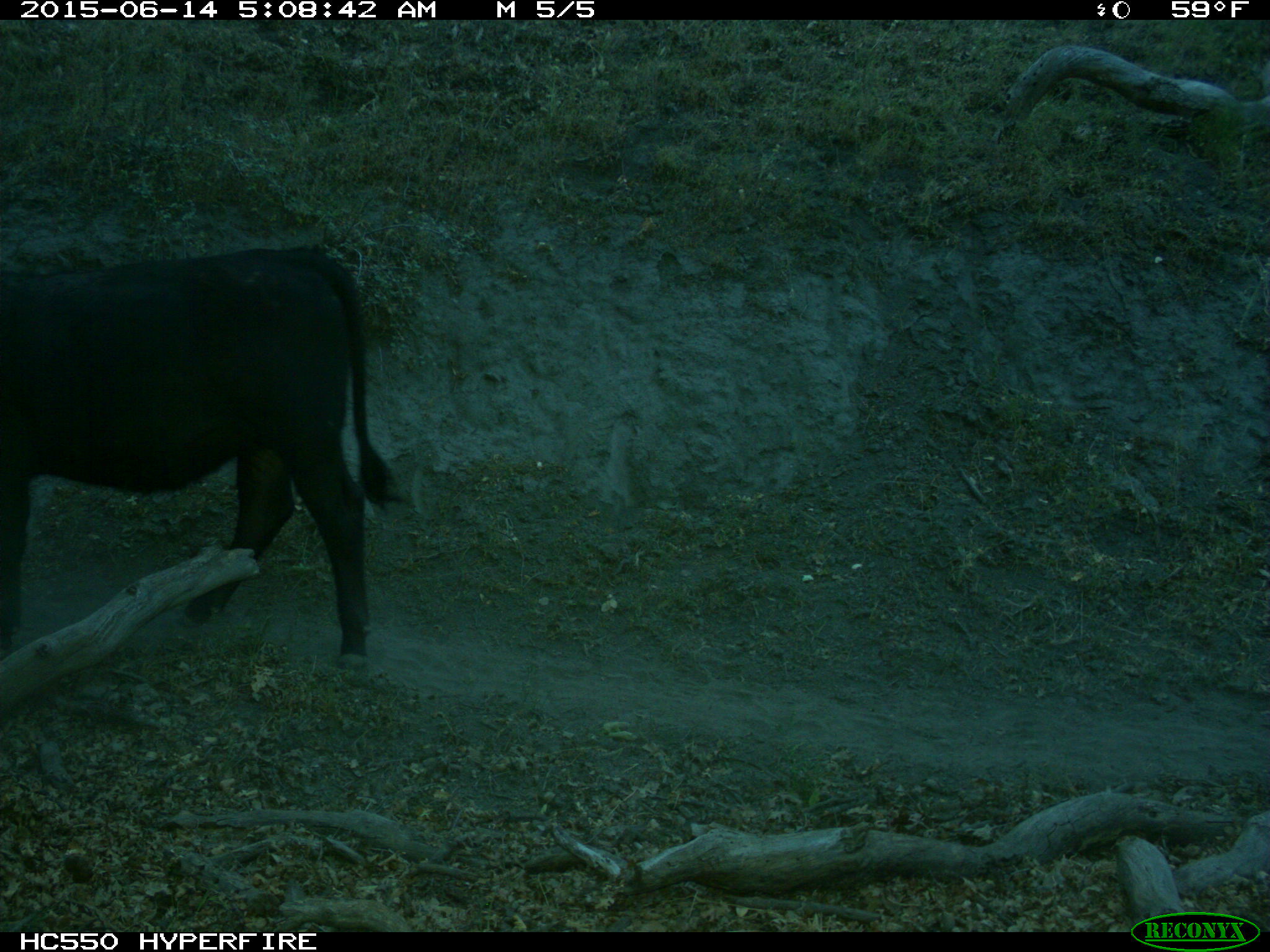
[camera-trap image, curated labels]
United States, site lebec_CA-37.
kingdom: Animalia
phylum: Chordata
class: Mammalia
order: Artiodactyla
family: Bovidae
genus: Bos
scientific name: Bos taurus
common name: domestic cow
Bos taurus (domestic cow).